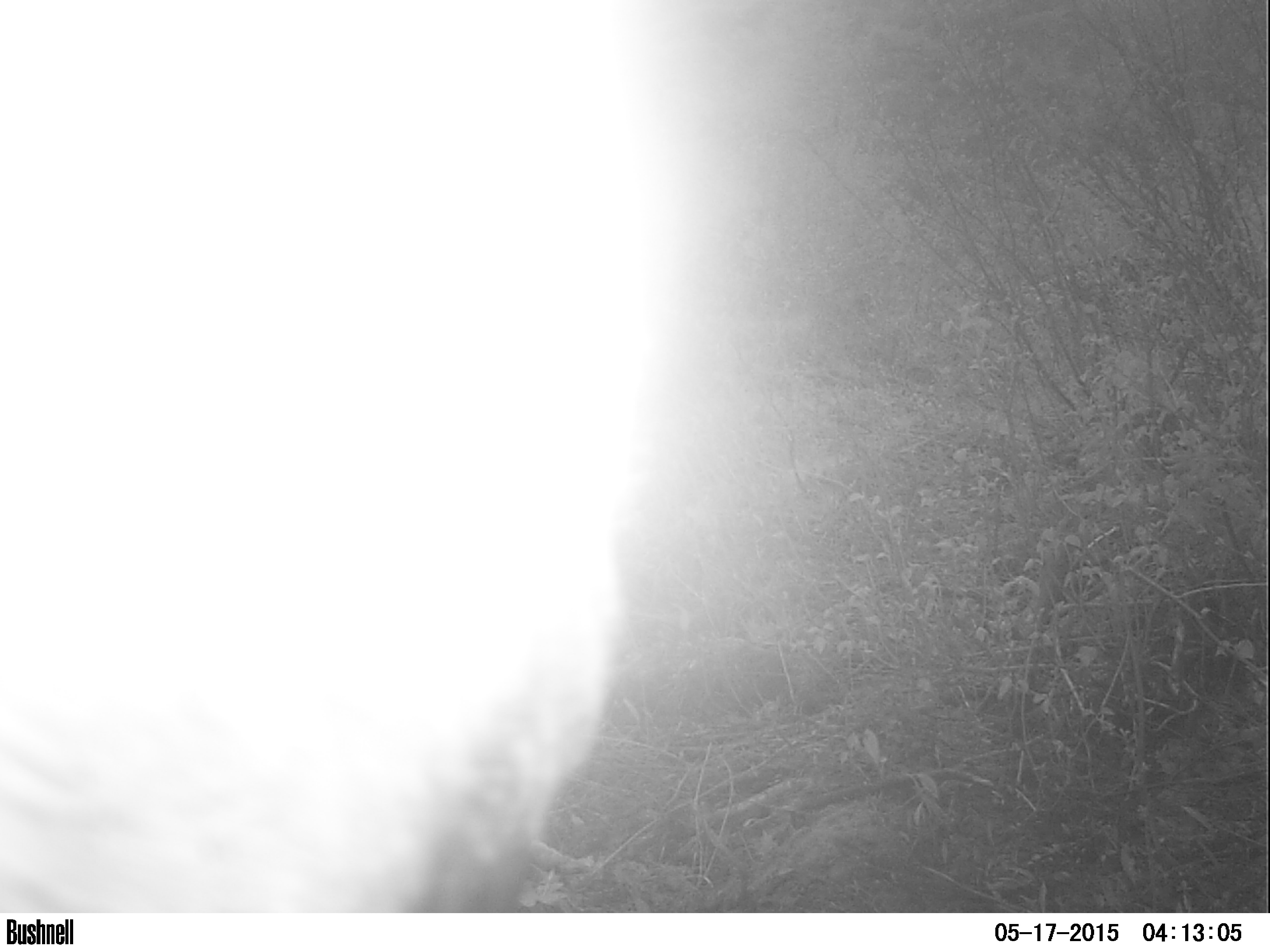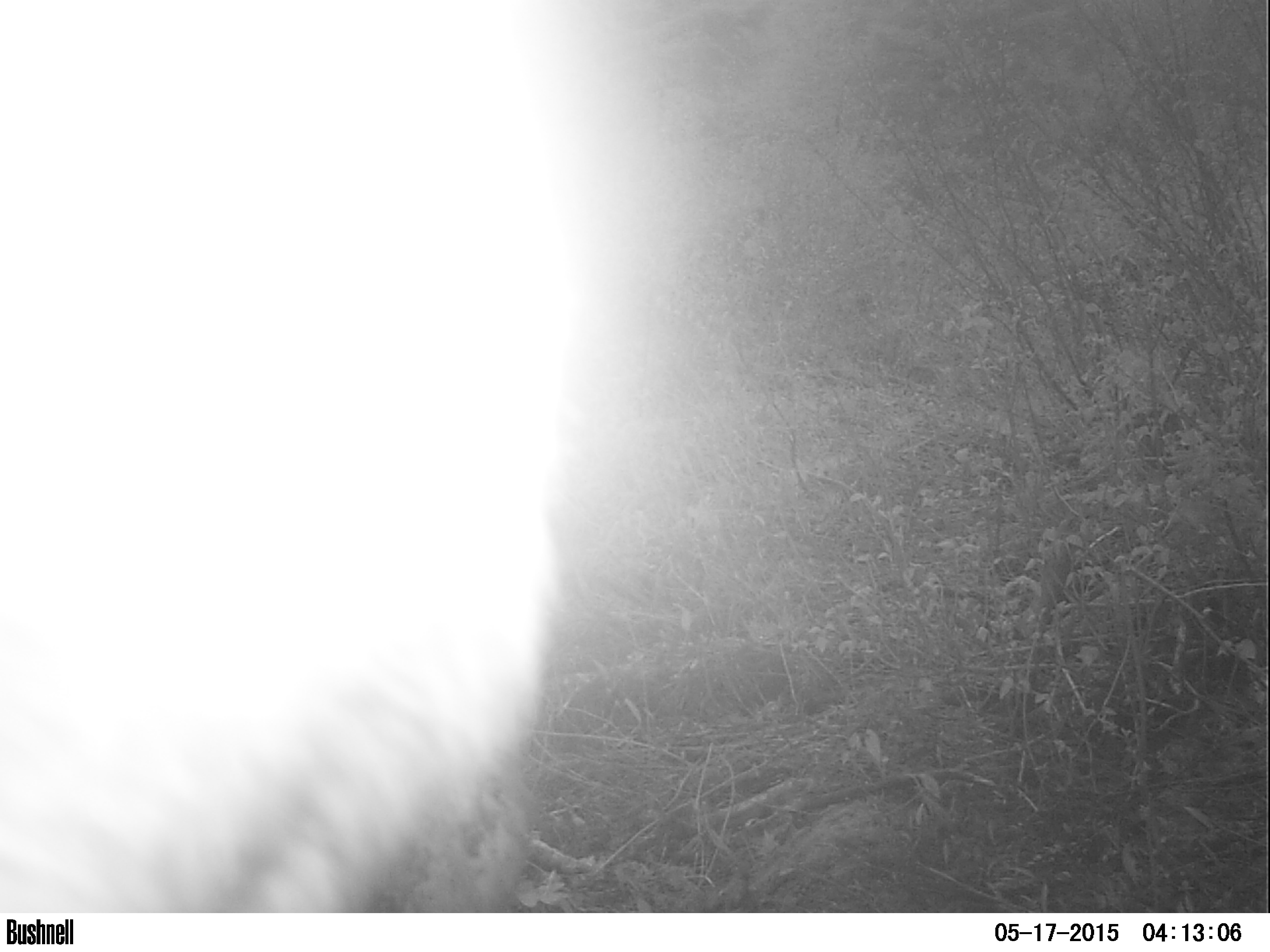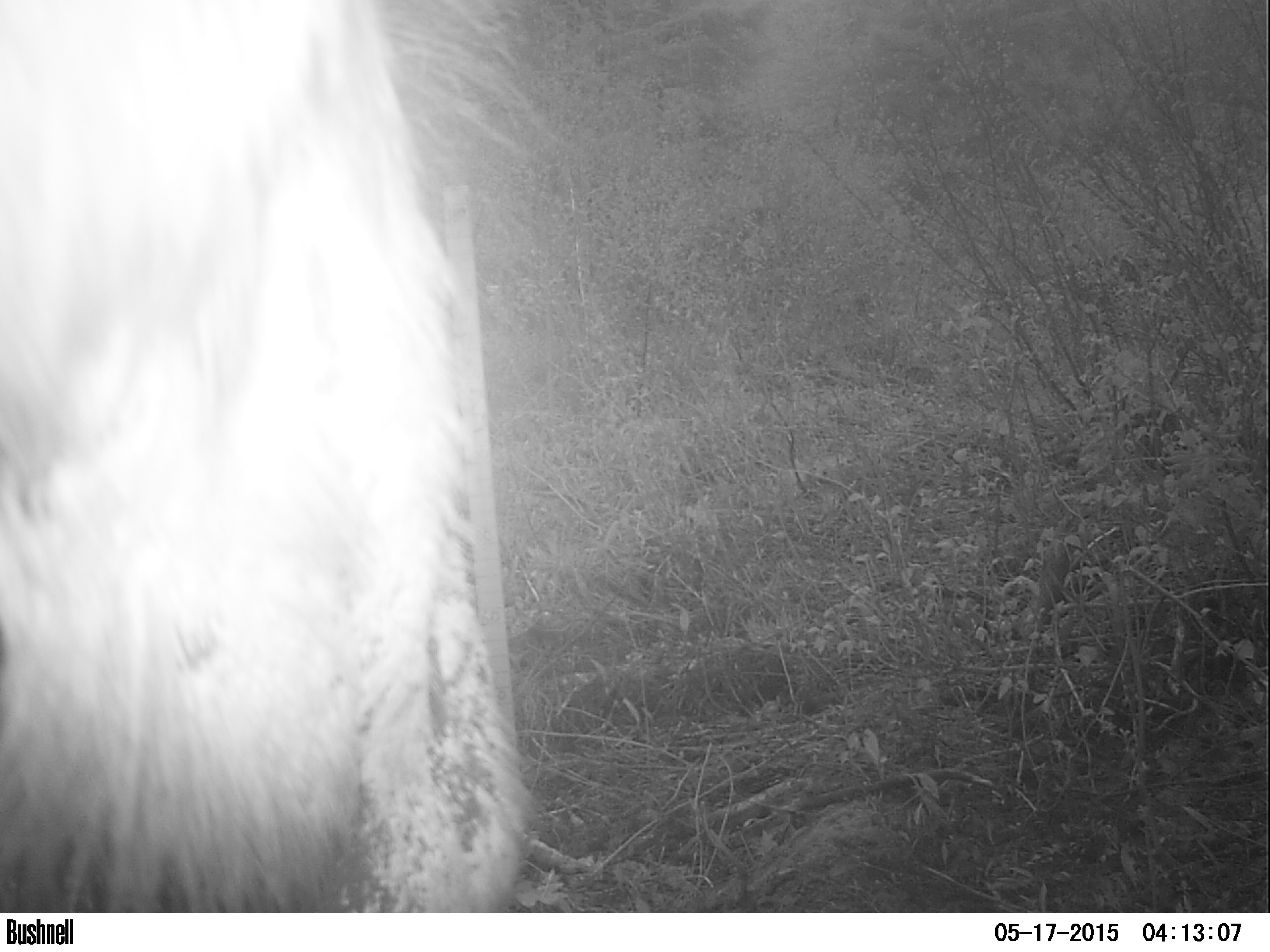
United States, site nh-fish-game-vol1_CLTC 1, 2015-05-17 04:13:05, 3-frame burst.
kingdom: Animalia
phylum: Chordata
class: Mammalia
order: Artiodactyla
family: Cervidae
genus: Alces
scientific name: Alces alces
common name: moose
Moose (Alces alces).